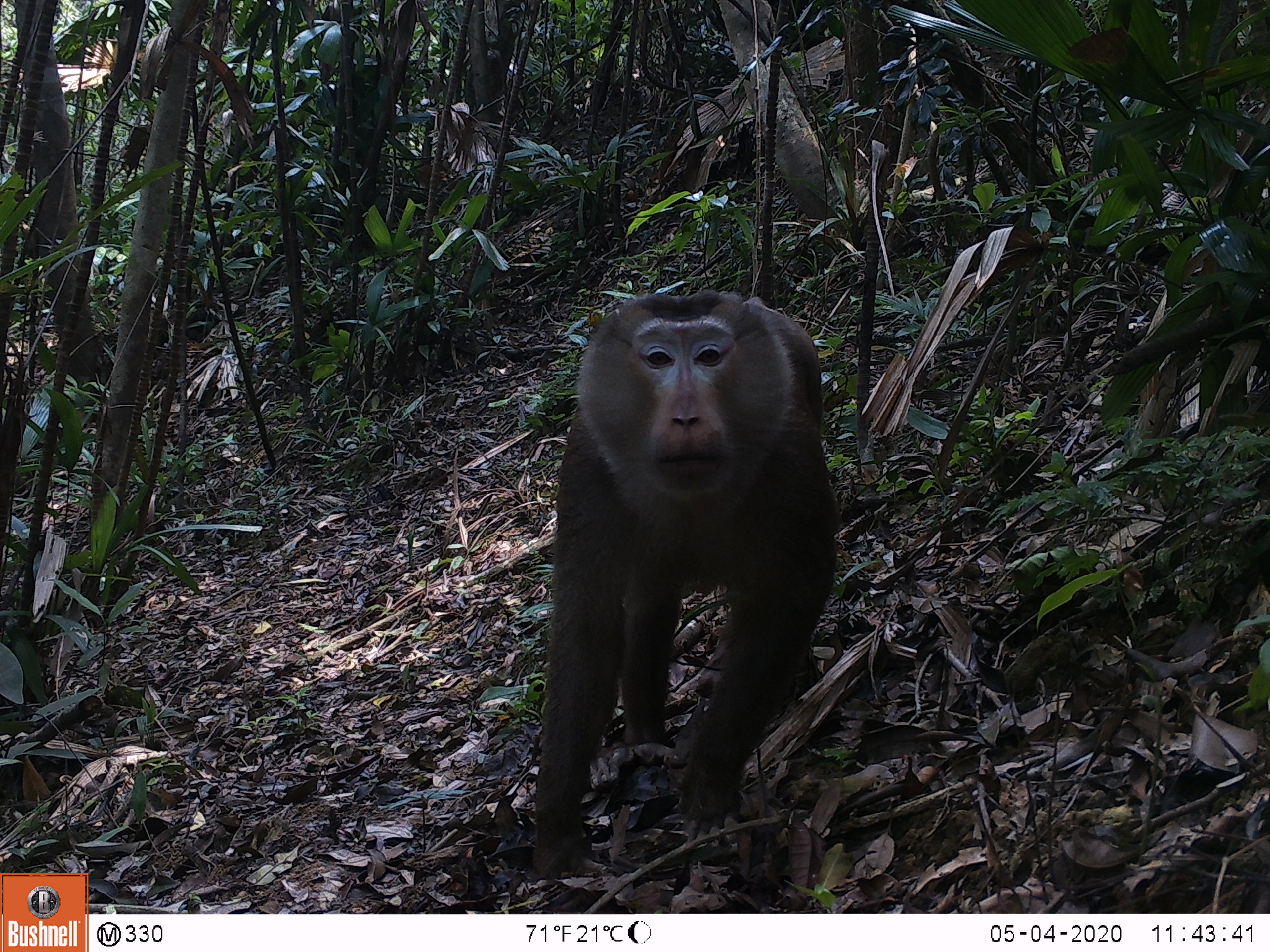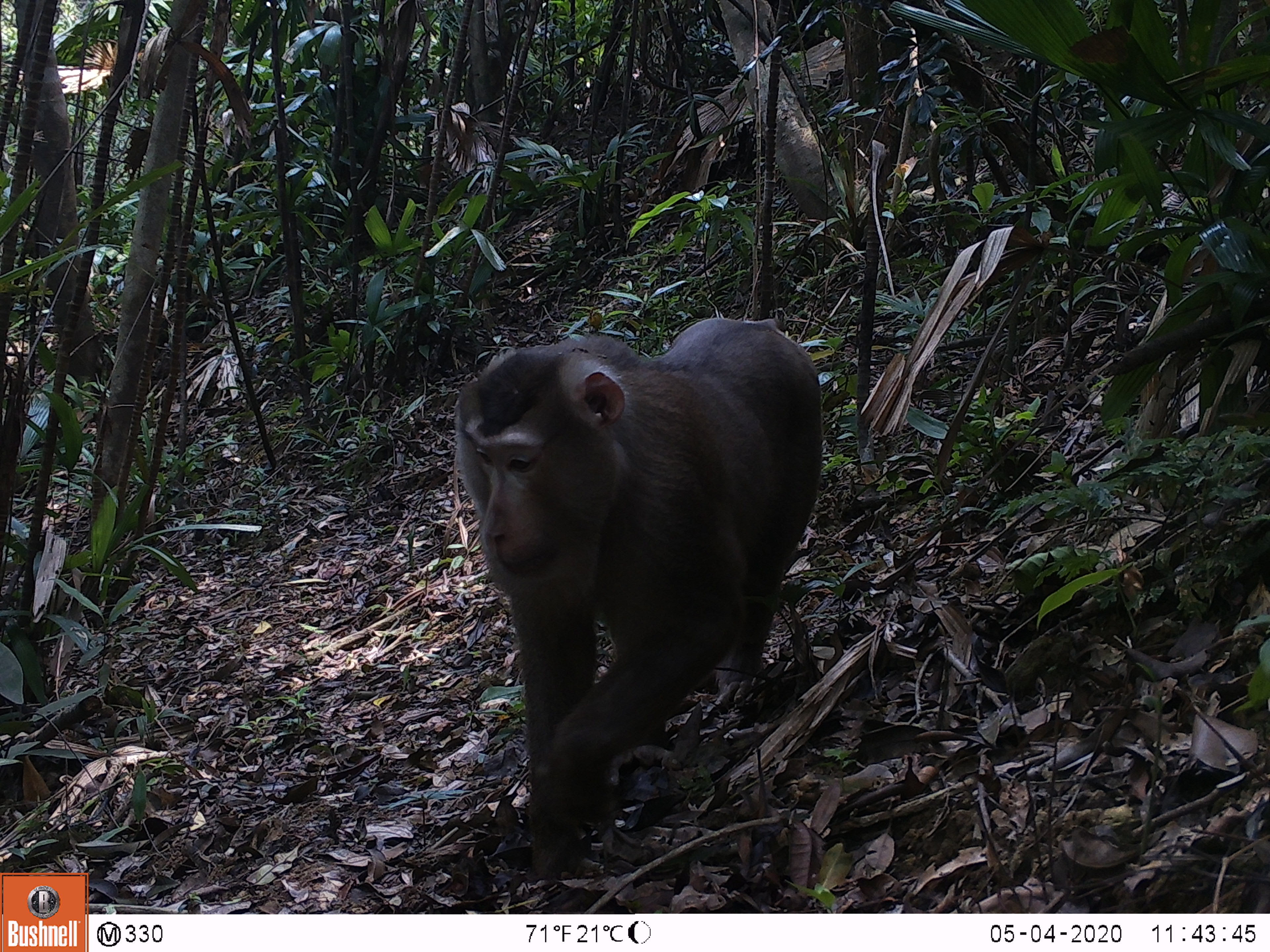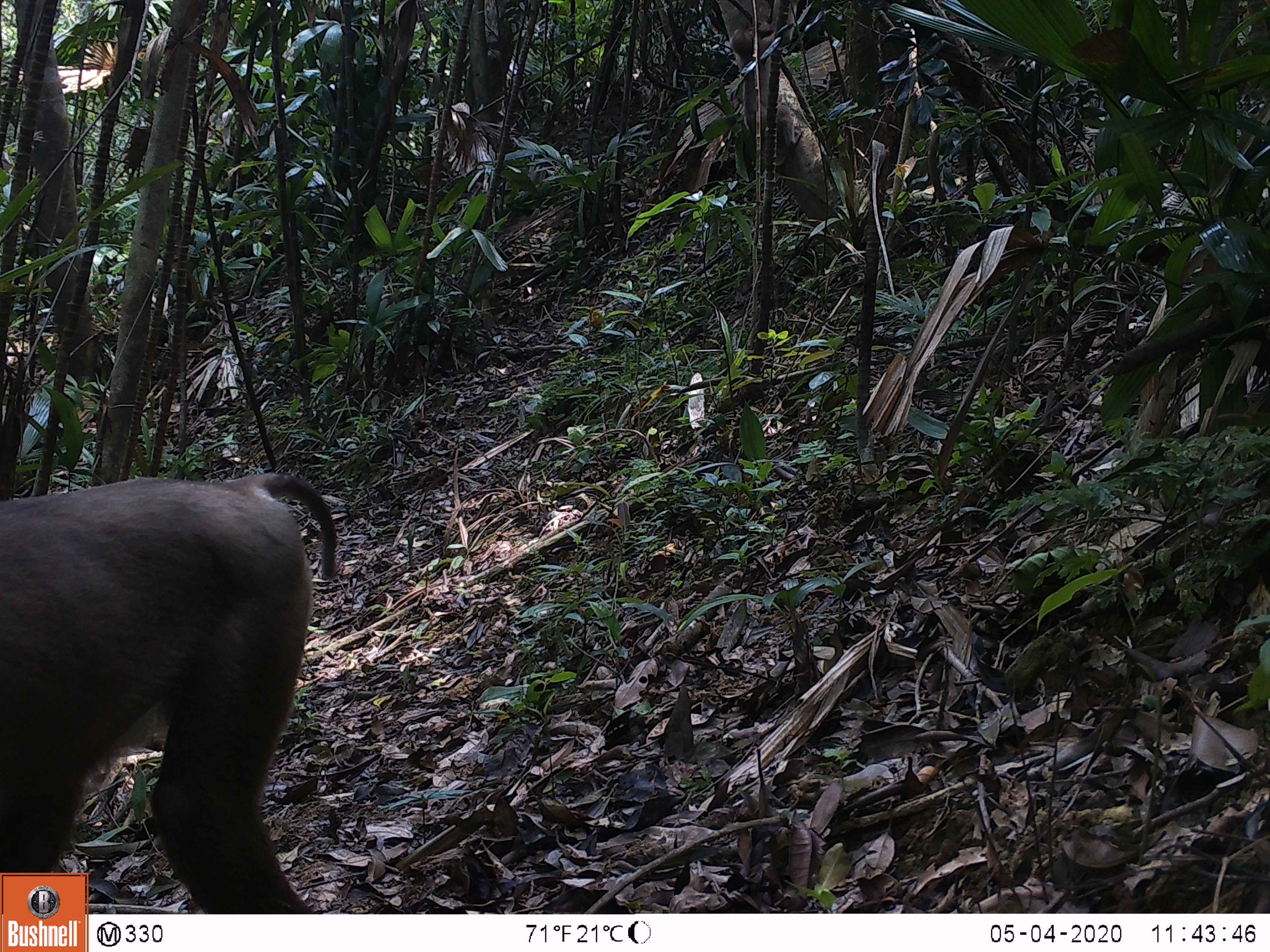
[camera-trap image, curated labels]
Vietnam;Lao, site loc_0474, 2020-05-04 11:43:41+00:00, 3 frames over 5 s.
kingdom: Animalia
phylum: Chordata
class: Mammalia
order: Primates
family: Cercopithecidae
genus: Macaca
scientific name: Macaca nemestrina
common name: pig-tailed macaque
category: pig tailed macaque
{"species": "pig tailed macaque (pig-tailed macaque) (Macaca nemestrina)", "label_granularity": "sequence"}